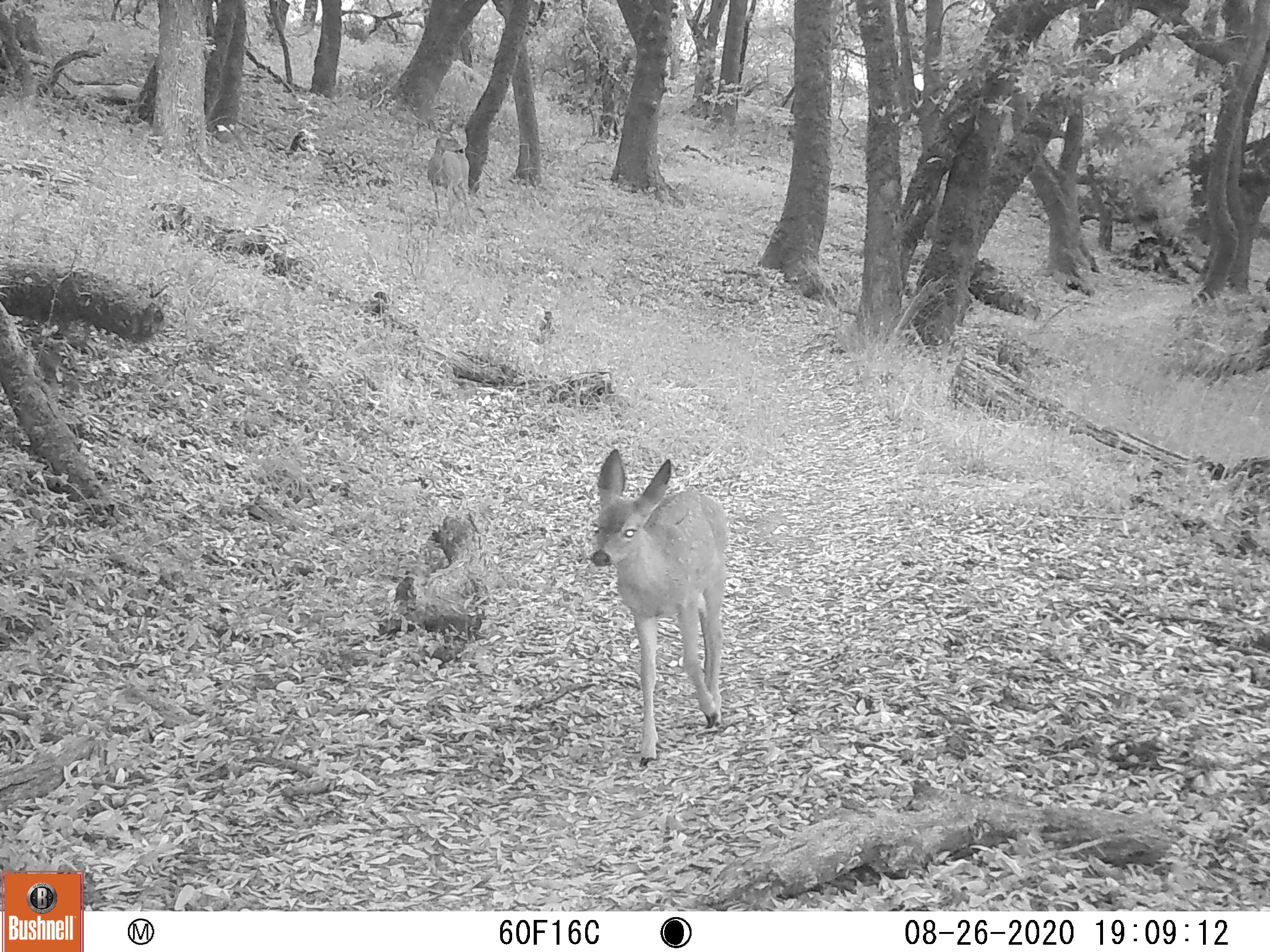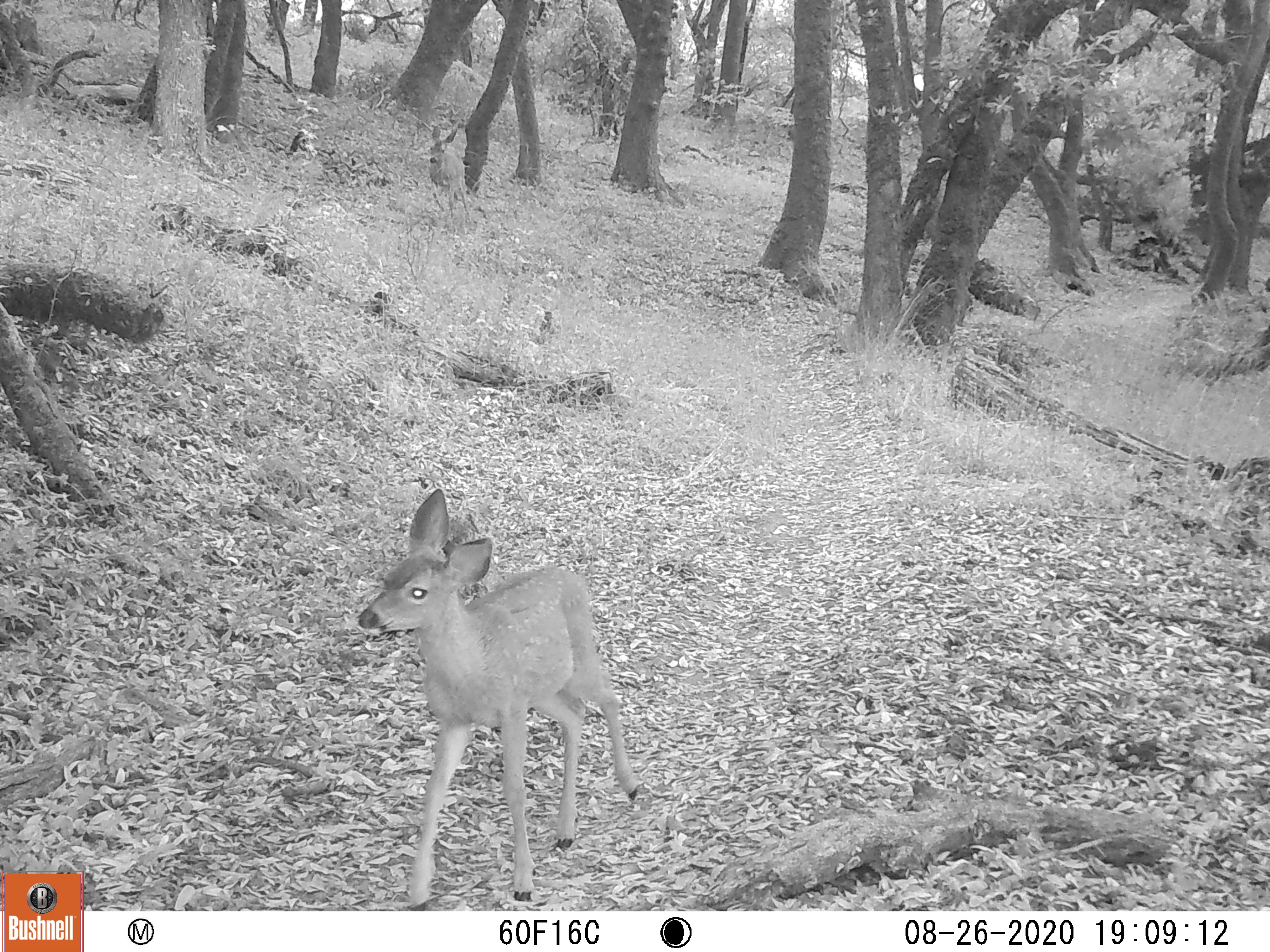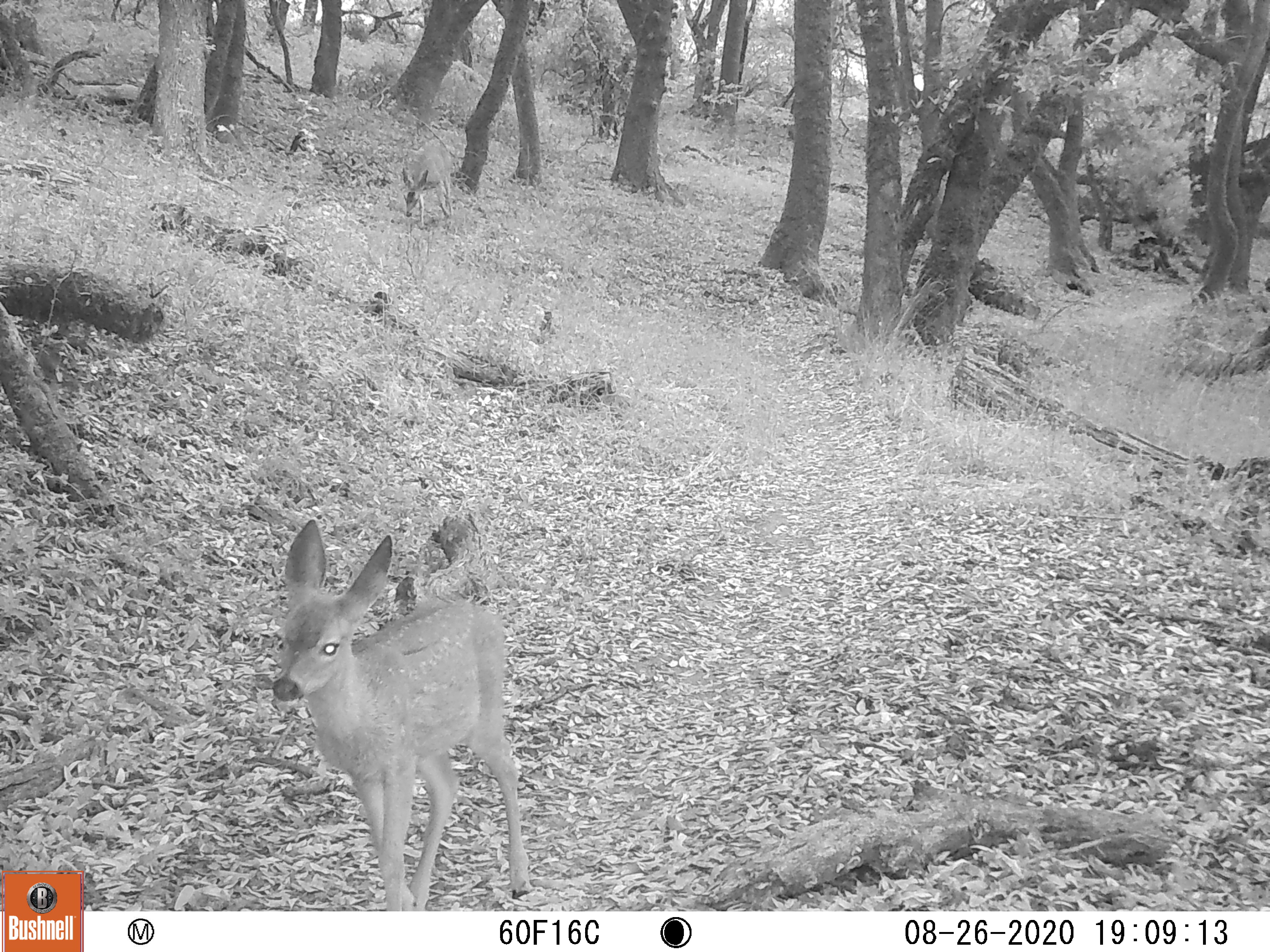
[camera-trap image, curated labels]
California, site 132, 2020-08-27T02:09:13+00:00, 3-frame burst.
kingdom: Animalia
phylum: Chordata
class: Mammalia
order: Artiodactyla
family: Cervidae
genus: Odocoileus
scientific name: Odocoileus hemionus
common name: mule deer